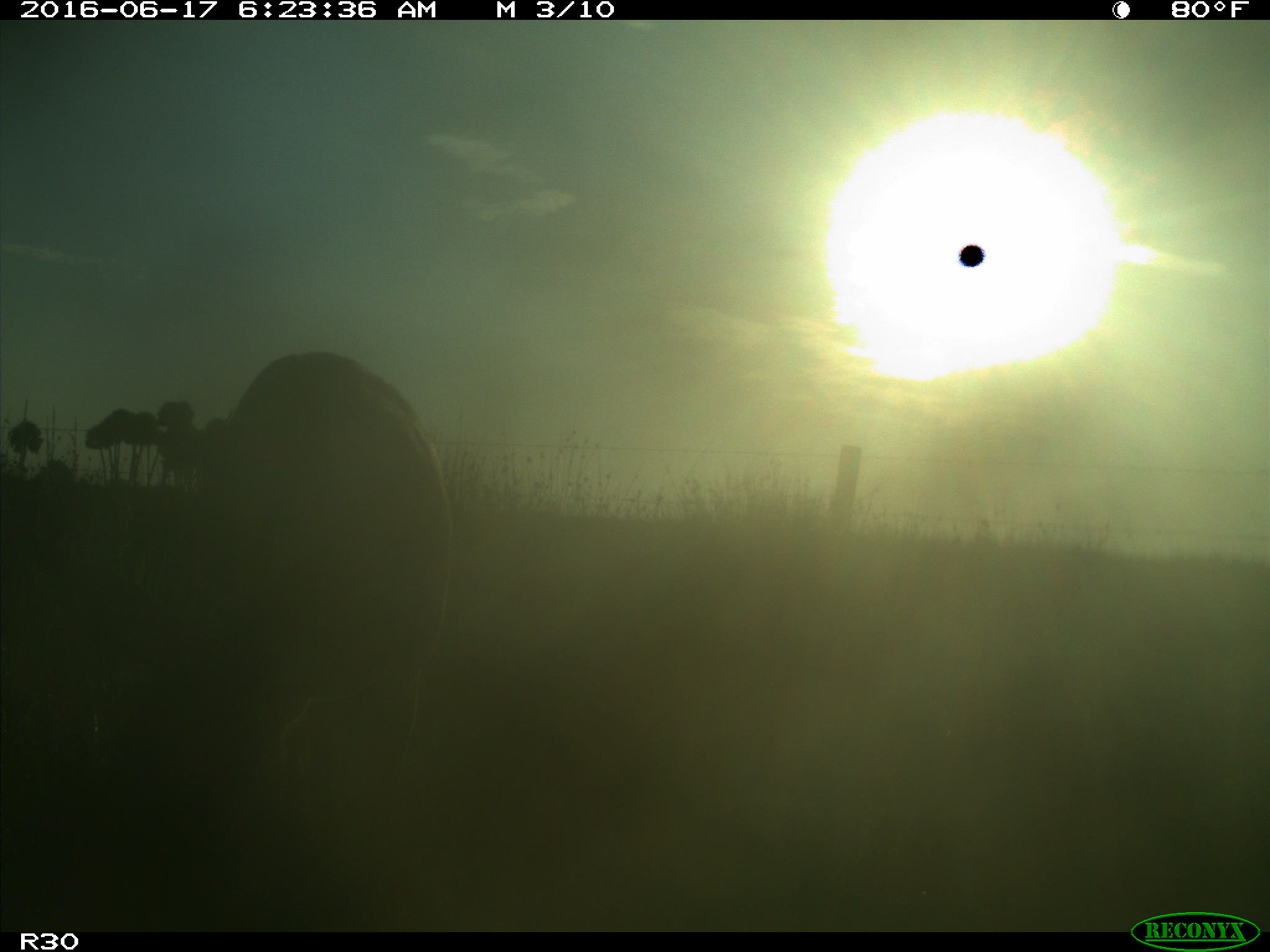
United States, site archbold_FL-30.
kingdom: Animalia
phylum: Chordata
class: Mammalia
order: Artiodactyla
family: Bovidae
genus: Bos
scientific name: Bos taurus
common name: domestic cow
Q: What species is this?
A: Bos taurus (domestic cow).